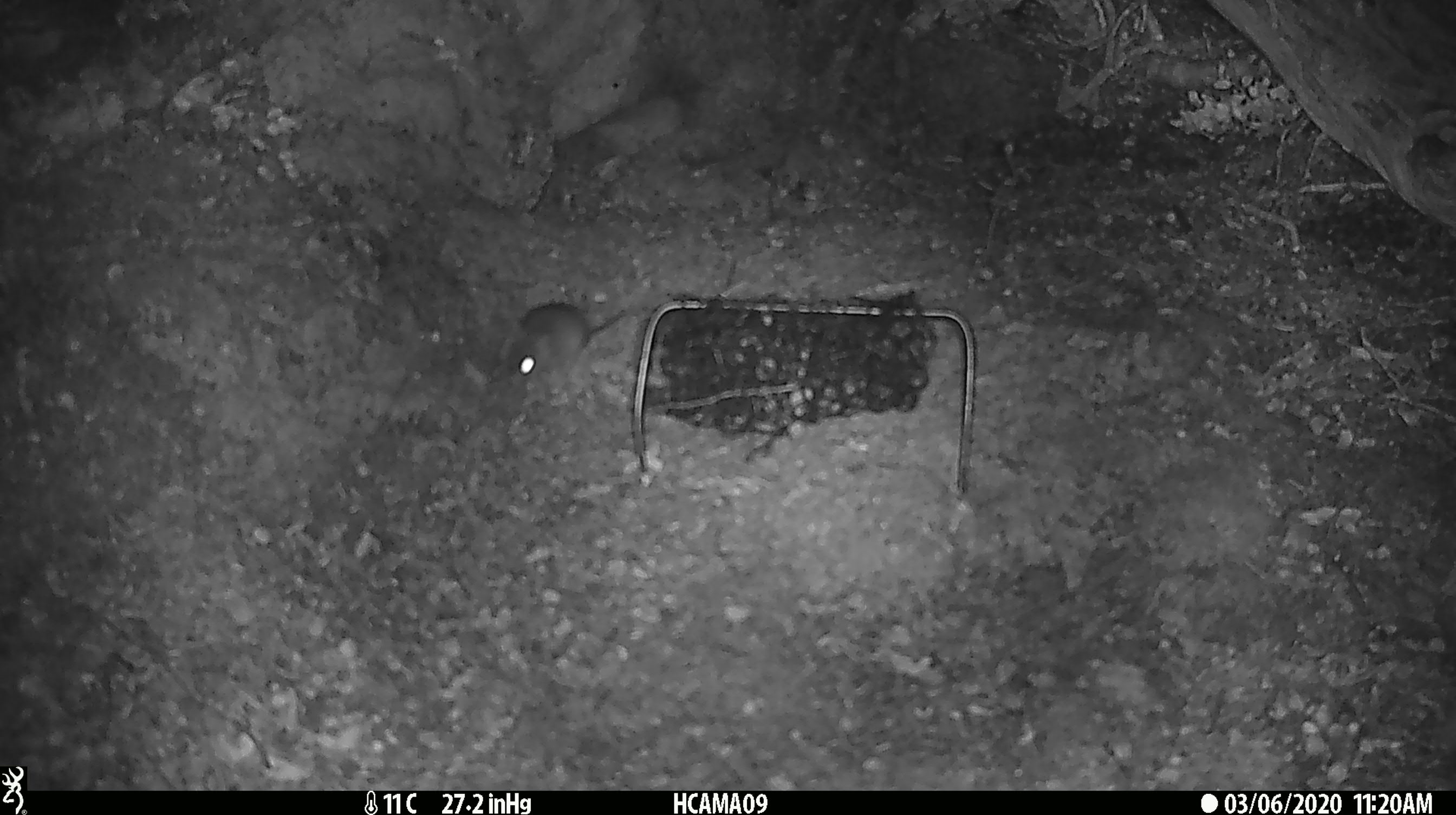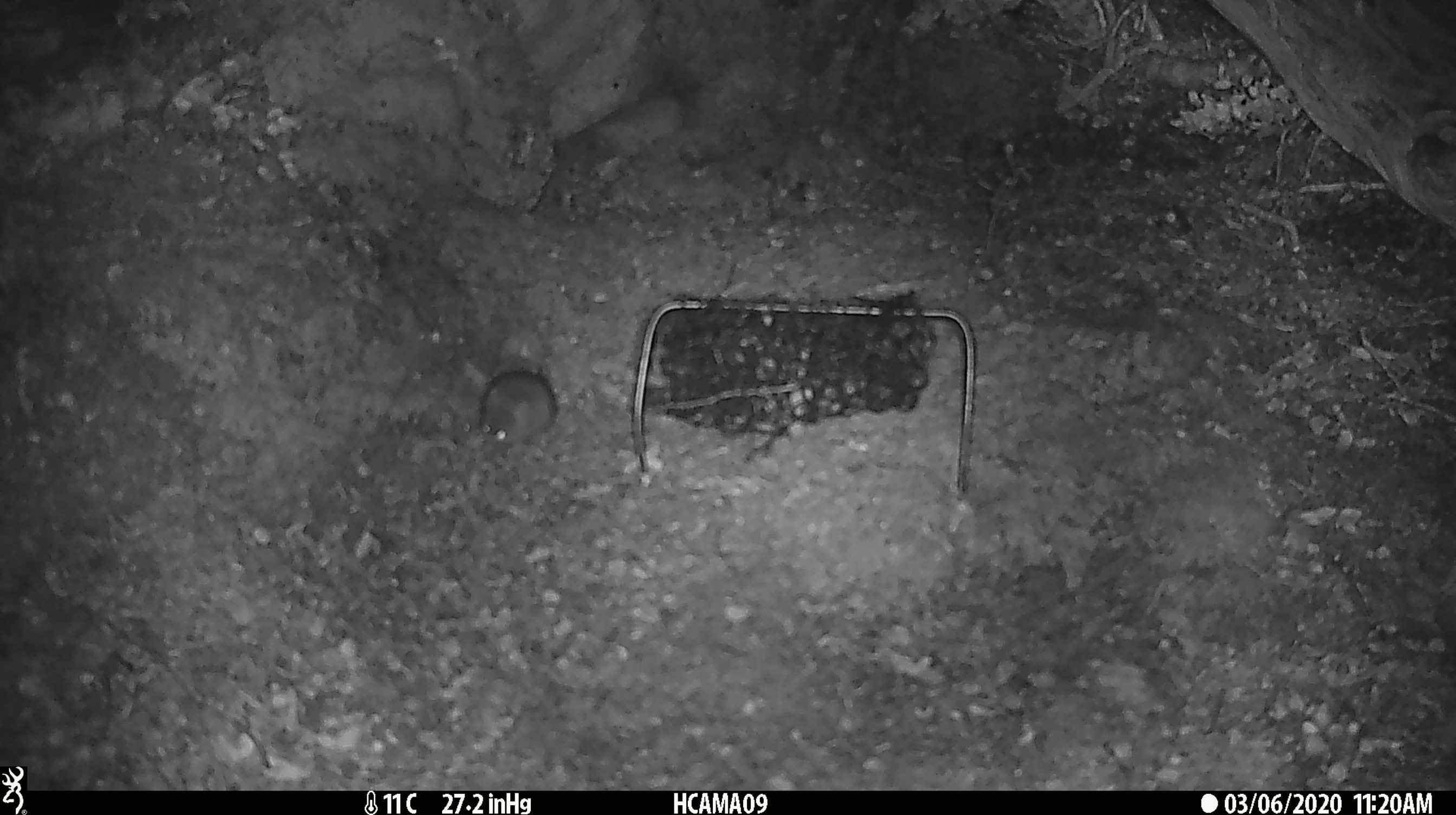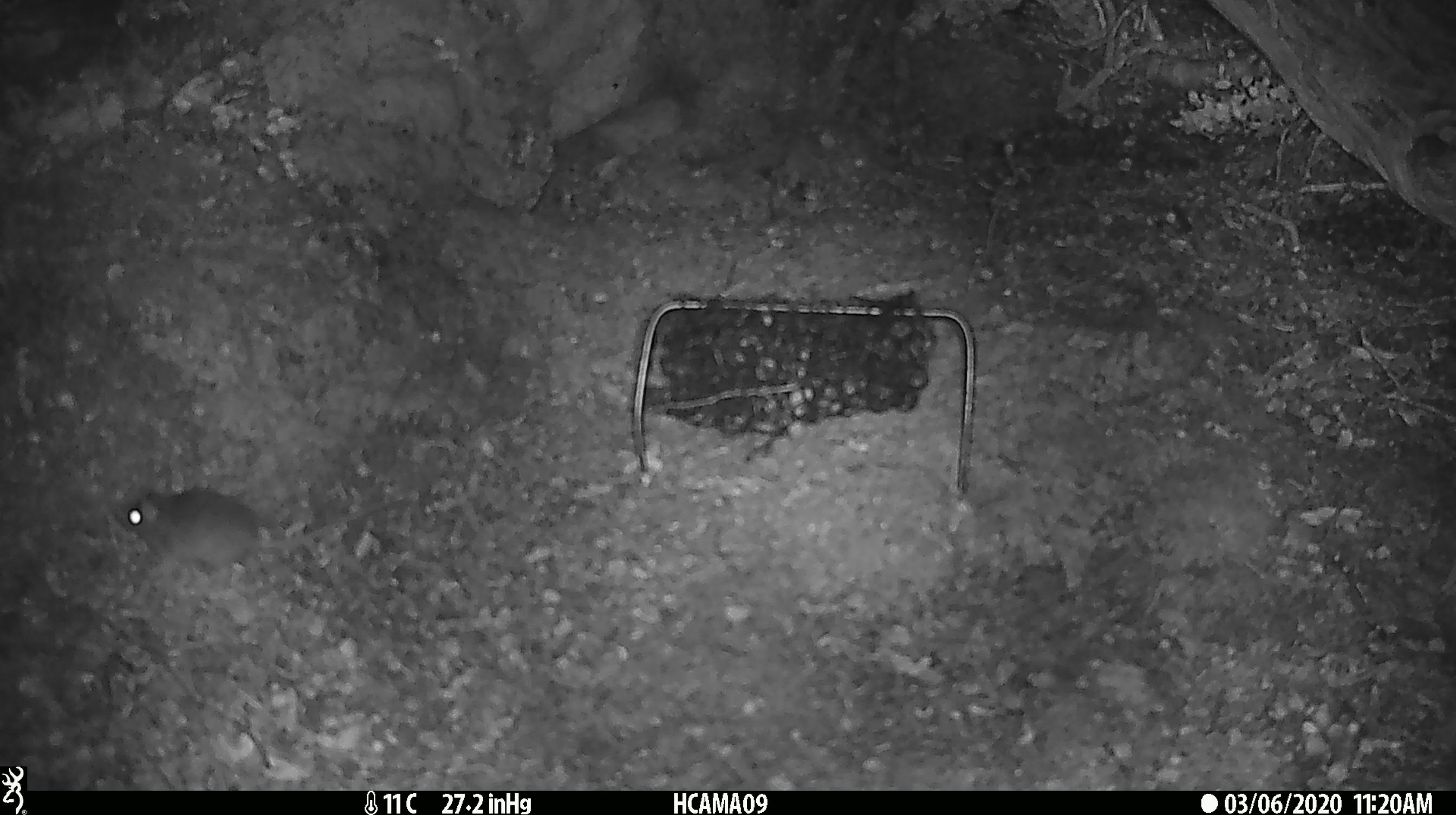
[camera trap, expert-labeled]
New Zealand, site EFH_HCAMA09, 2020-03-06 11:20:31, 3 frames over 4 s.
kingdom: Animalia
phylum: Chordata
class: Mammalia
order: Rodentia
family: Muridae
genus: Mus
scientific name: Mus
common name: mouse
Mouse (Mus).